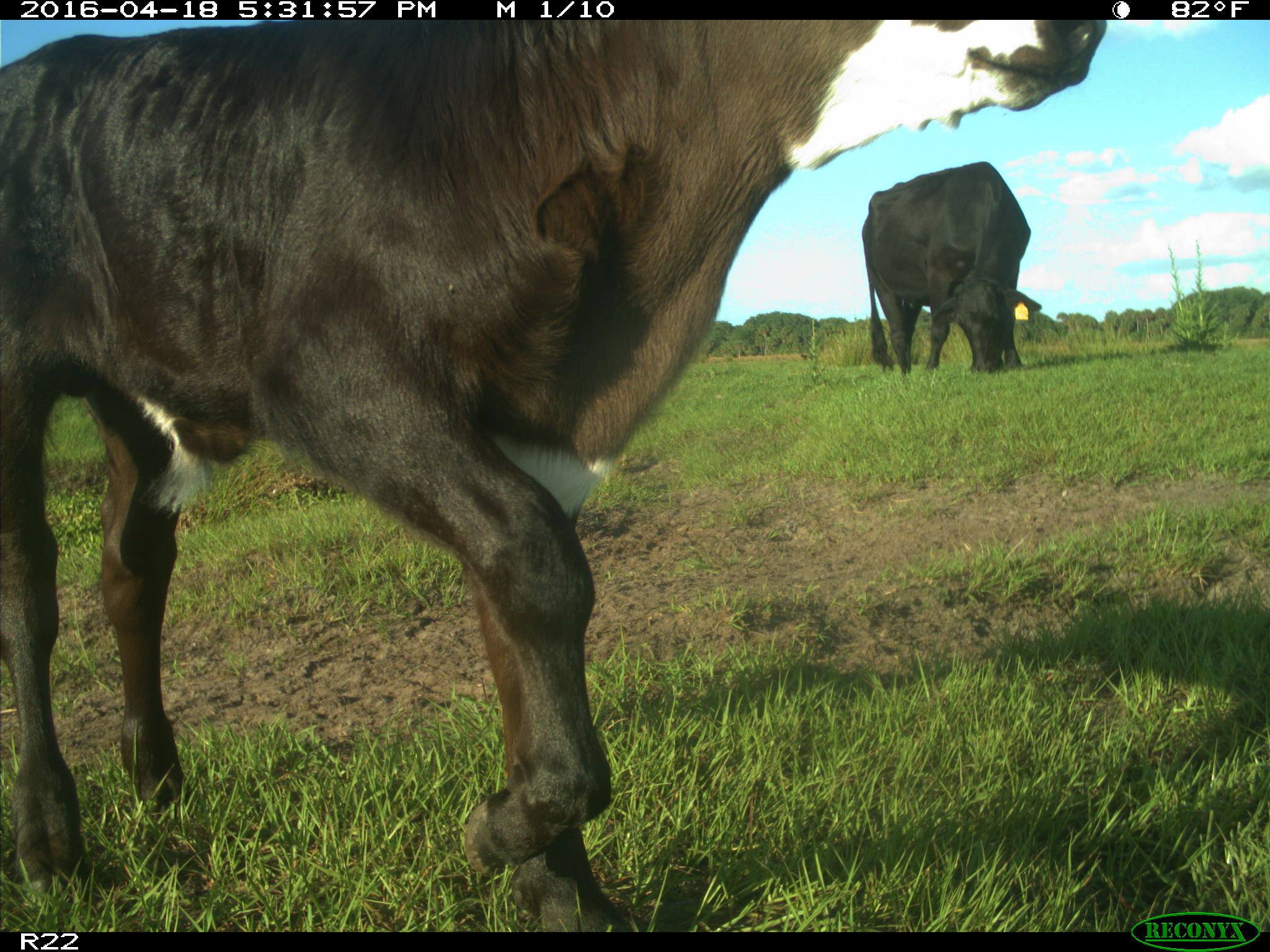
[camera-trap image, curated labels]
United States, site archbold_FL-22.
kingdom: Animalia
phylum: Chordata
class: Mammalia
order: Artiodactyla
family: Bovidae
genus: Bos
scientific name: Bos taurus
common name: domestic cow